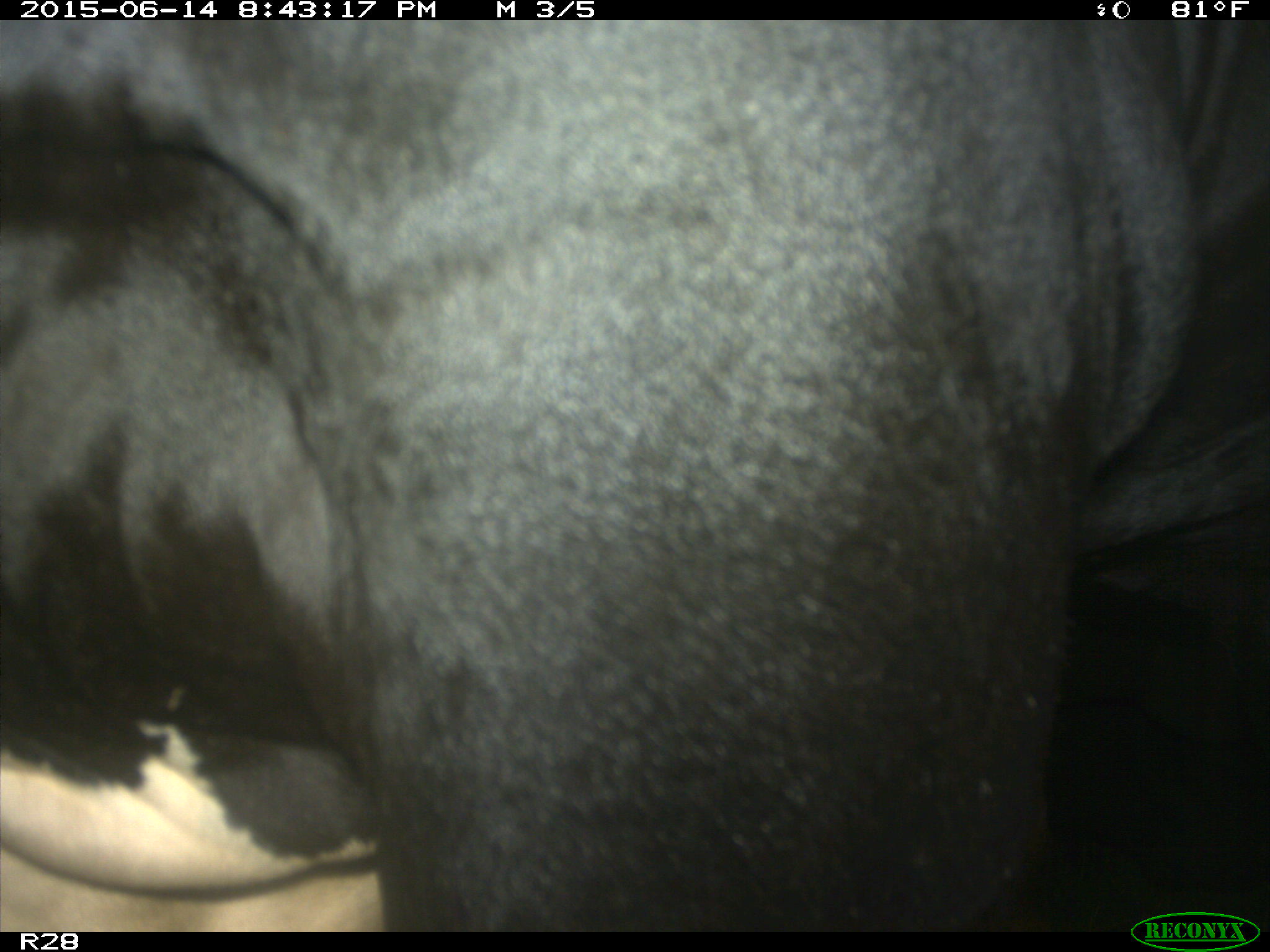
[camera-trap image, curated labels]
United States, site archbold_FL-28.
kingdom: Animalia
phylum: Chordata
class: Mammalia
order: Artiodactyla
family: Bovidae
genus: Bos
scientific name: Bos taurus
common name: domestic cow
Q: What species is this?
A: Bos taurus (domestic cow).